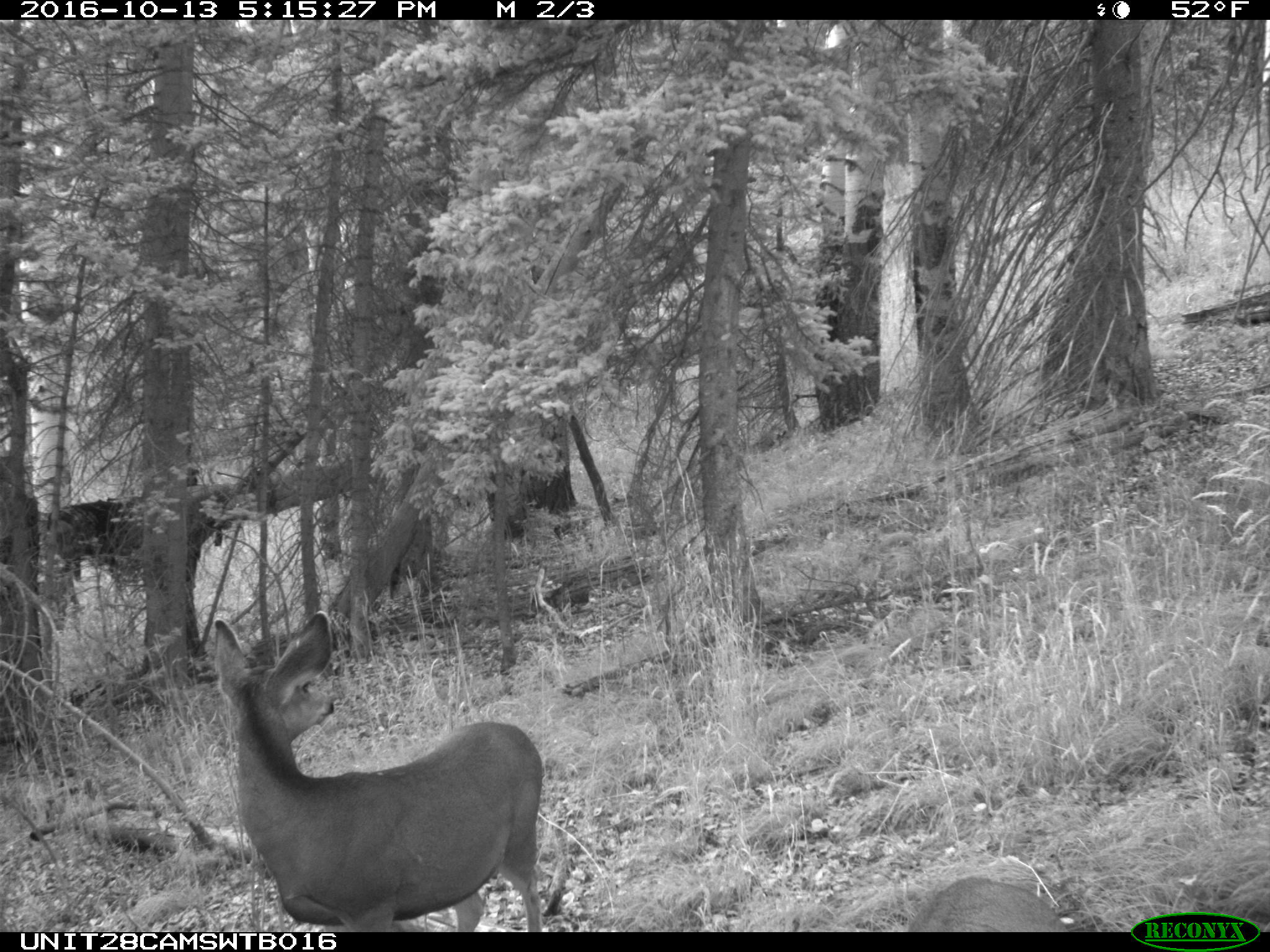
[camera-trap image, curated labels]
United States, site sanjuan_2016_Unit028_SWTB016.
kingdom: Animalia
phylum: Chordata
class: Mammalia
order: Artiodactyla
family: Cervidae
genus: Odocoileus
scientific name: Odocoileus hemionus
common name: mule deer